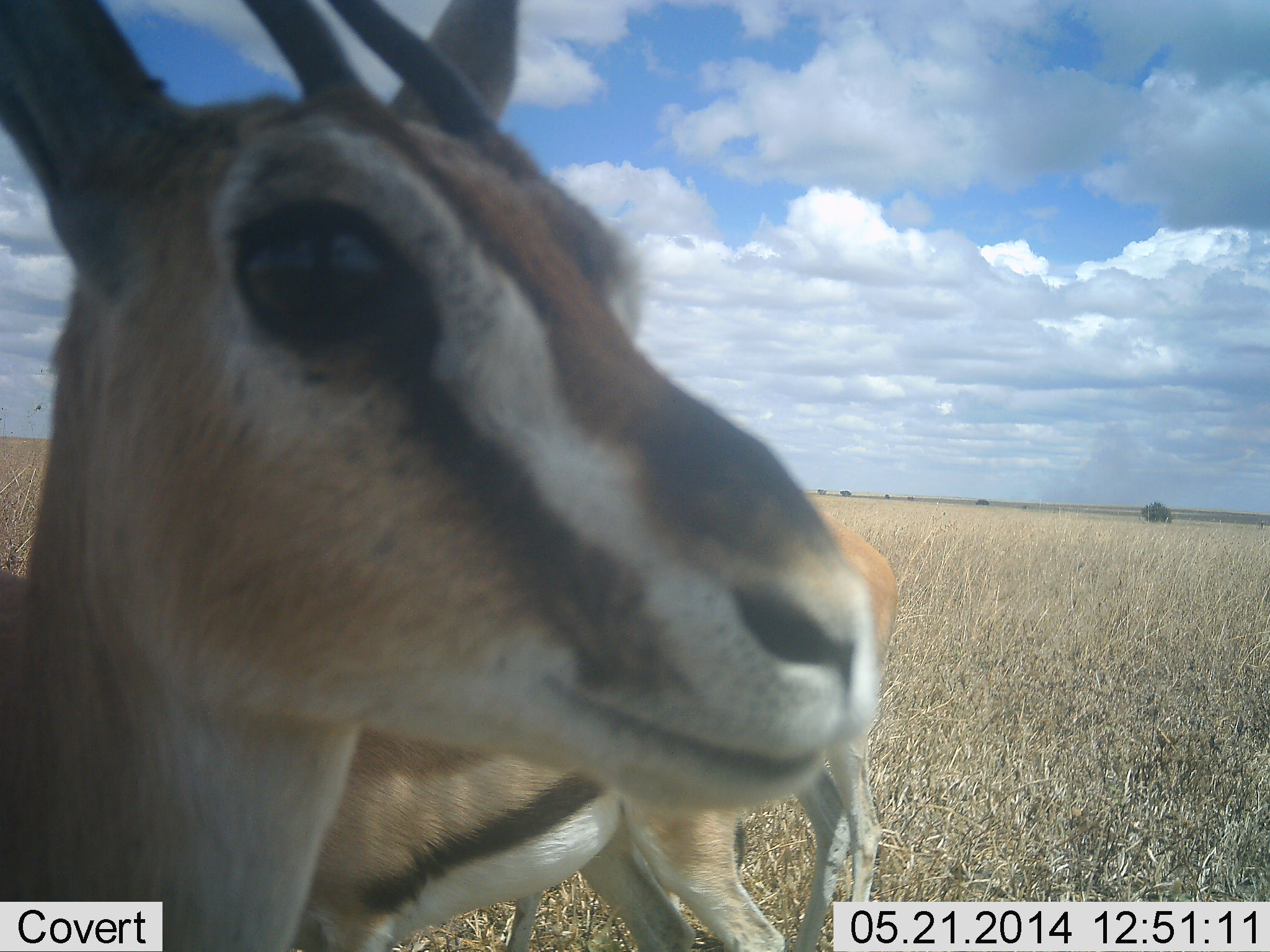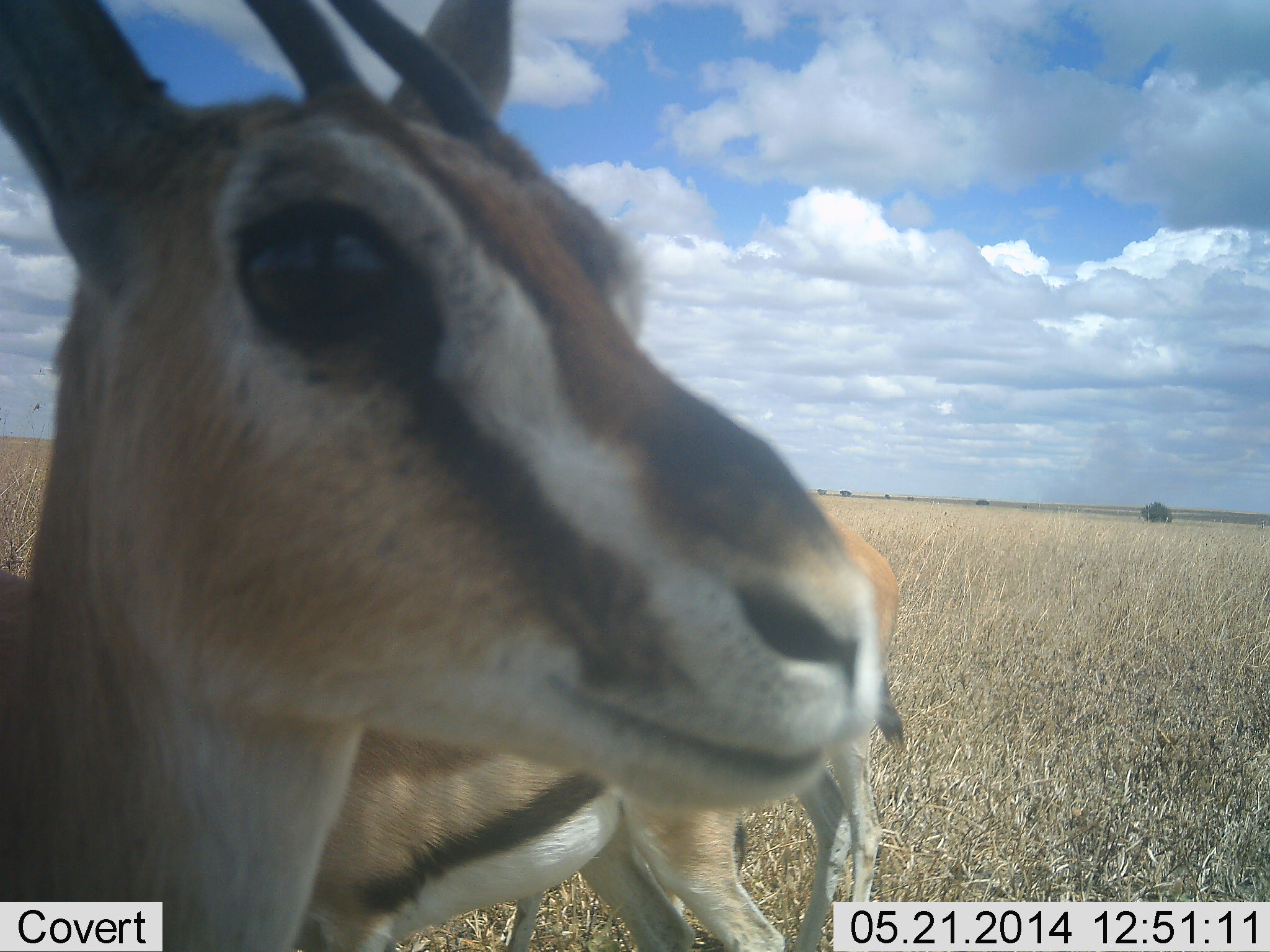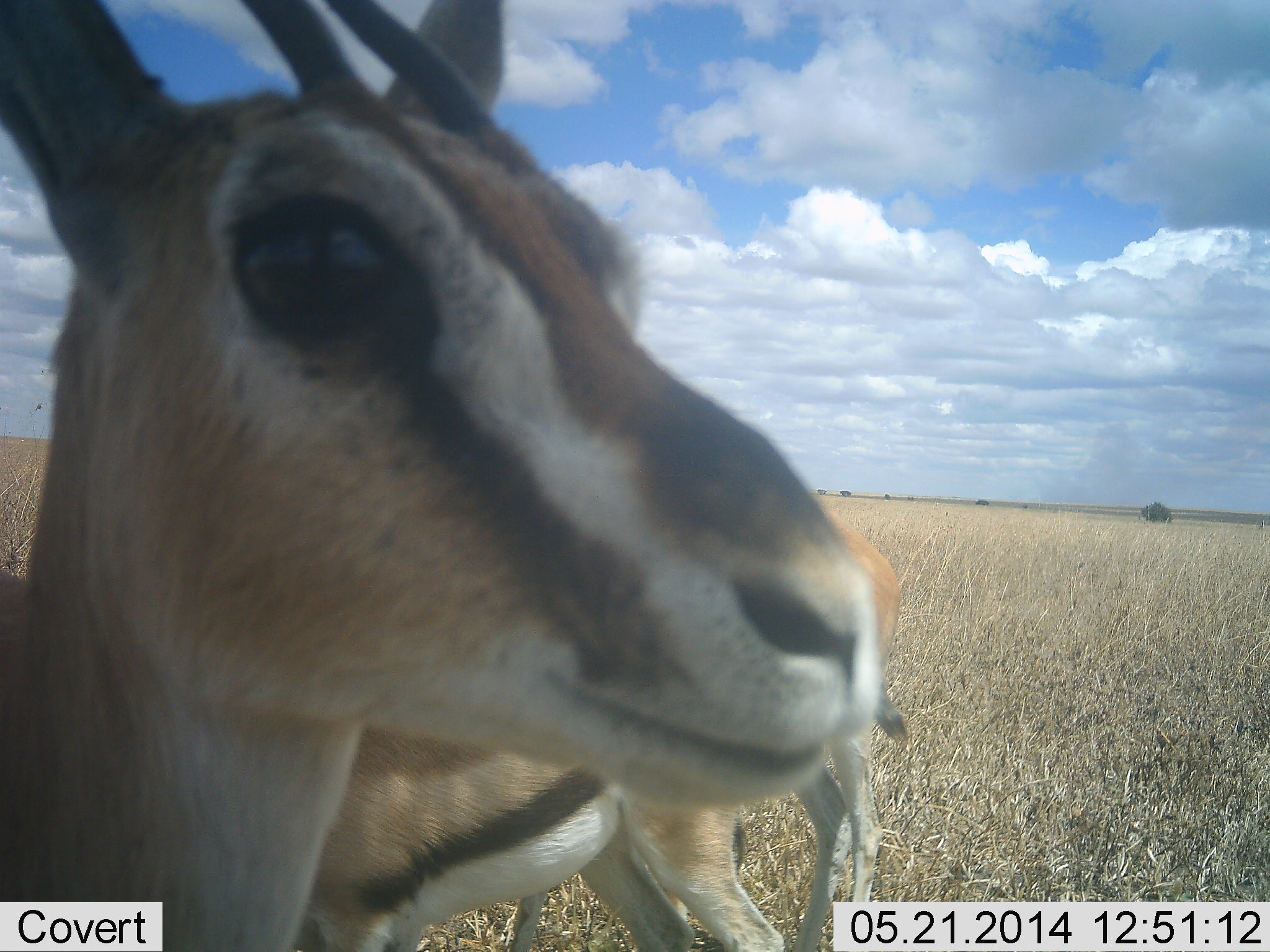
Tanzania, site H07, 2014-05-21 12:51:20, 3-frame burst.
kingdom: Animalia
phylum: Chordata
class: Mammalia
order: Artiodactyla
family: Bovidae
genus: Eudorcas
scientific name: Eudorcas thomsonii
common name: thomson's gazelle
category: gazellethomsons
Gazellethomsons (thomson's gazelle) (Eudorcas thomsonii), count 3. Behavior (volunteer vote fractions): standing 100%, resting 0%, moving 0%, interacting 0%. Young present (vote fraction): 0%. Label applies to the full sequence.